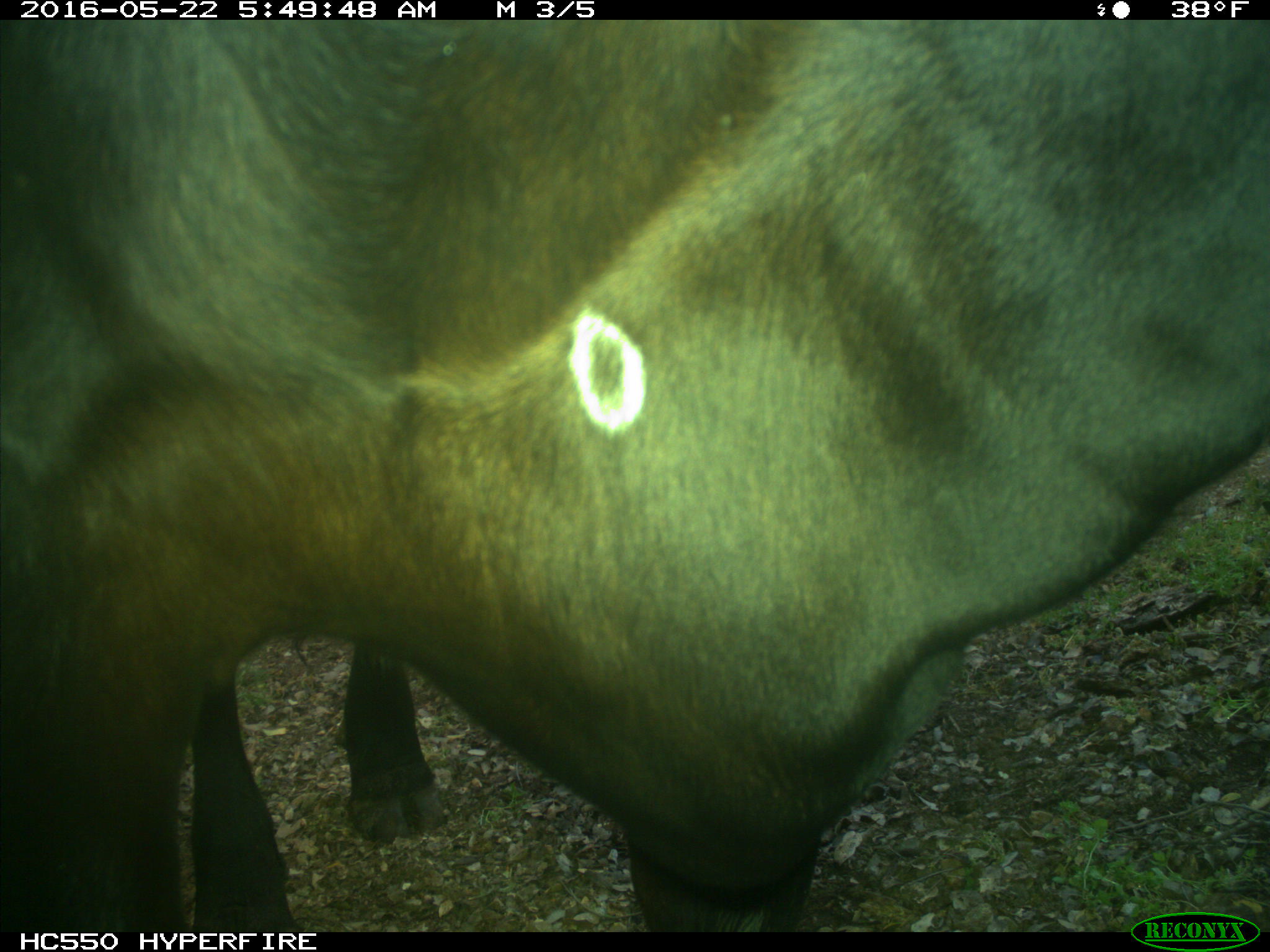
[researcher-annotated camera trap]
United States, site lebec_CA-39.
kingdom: Animalia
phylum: Chordata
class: Mammalia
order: Artiodactyla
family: Bovidae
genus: Bos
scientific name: Bos taurus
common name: domestic cow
Bos taurus (domestic cow).